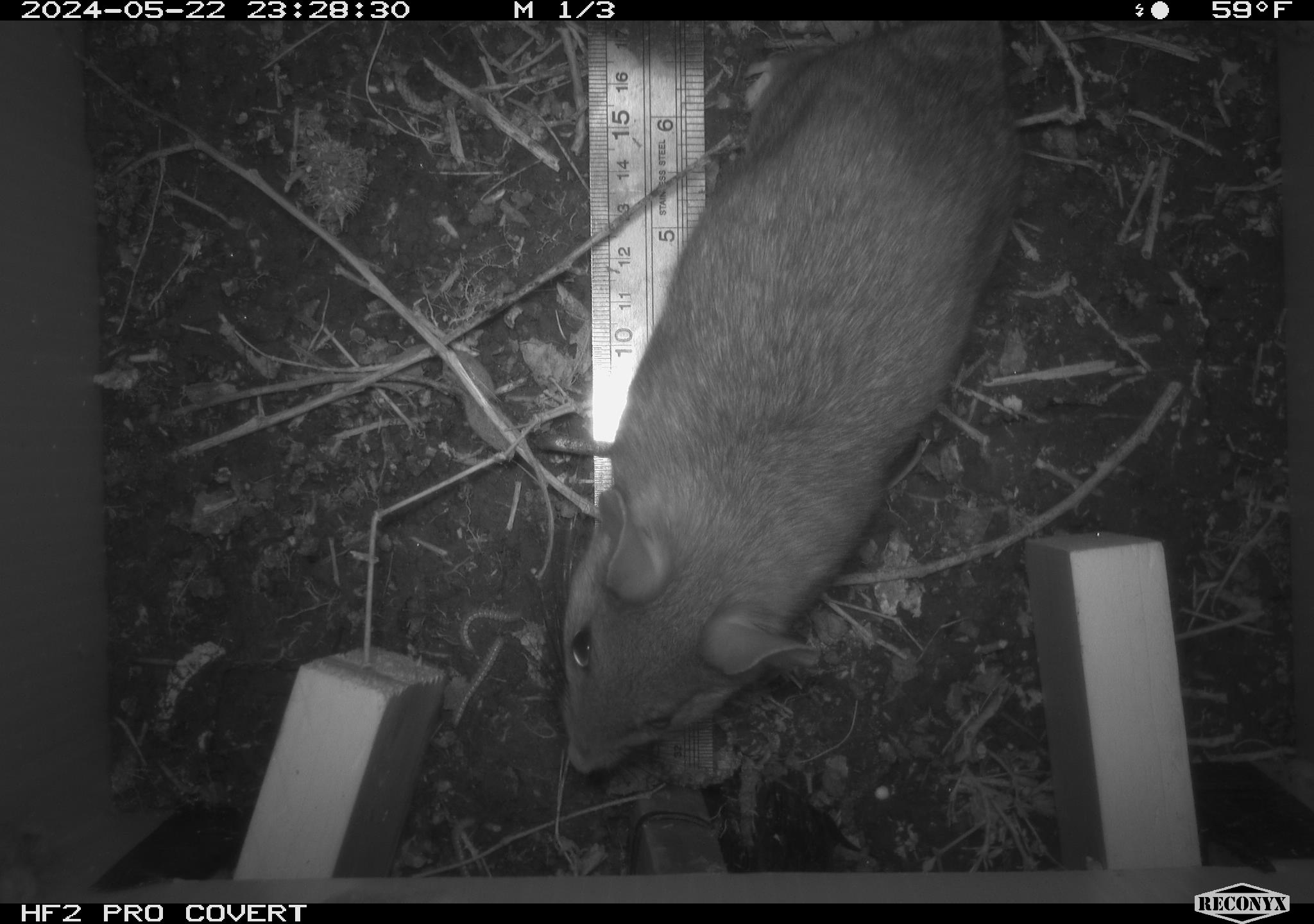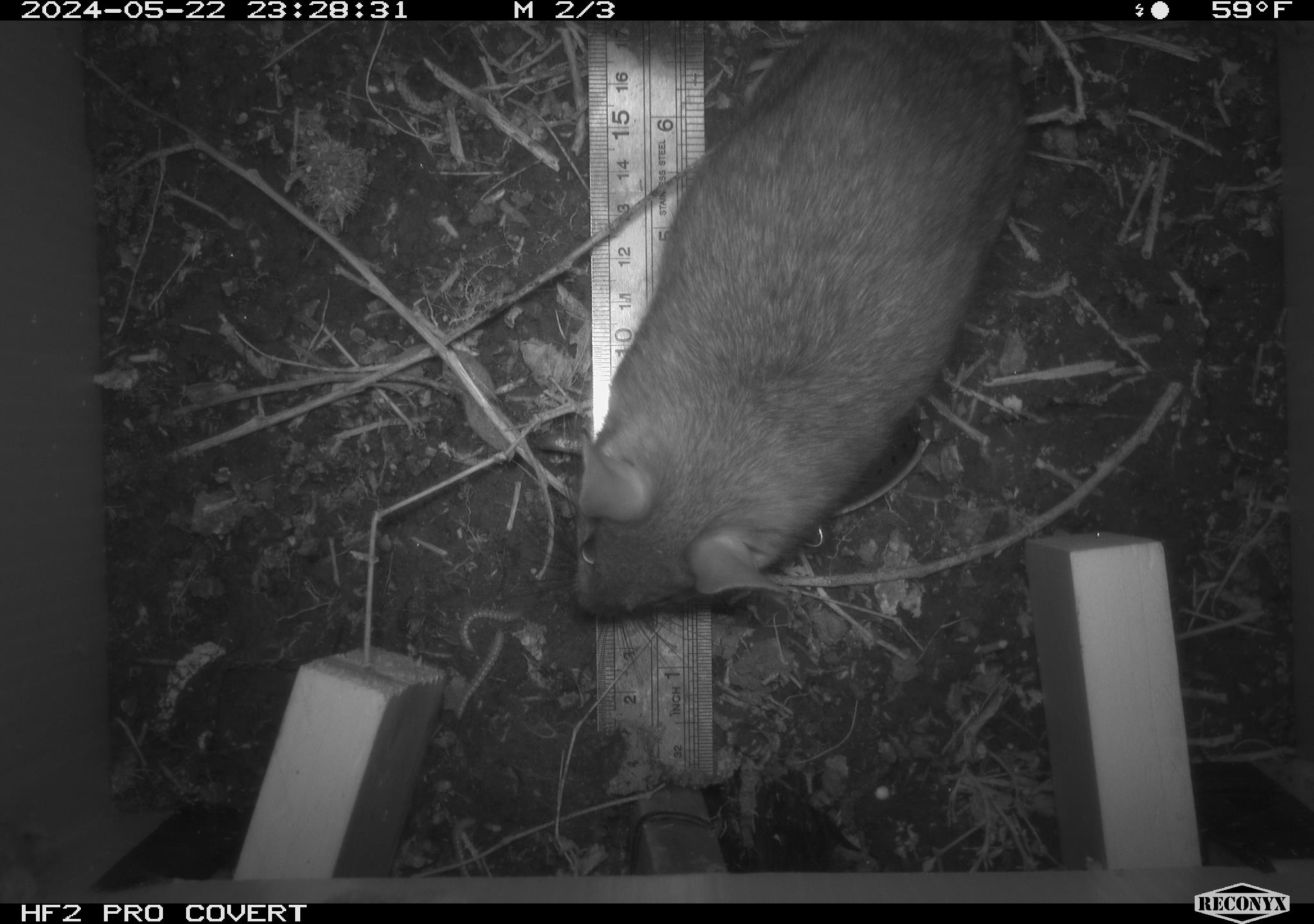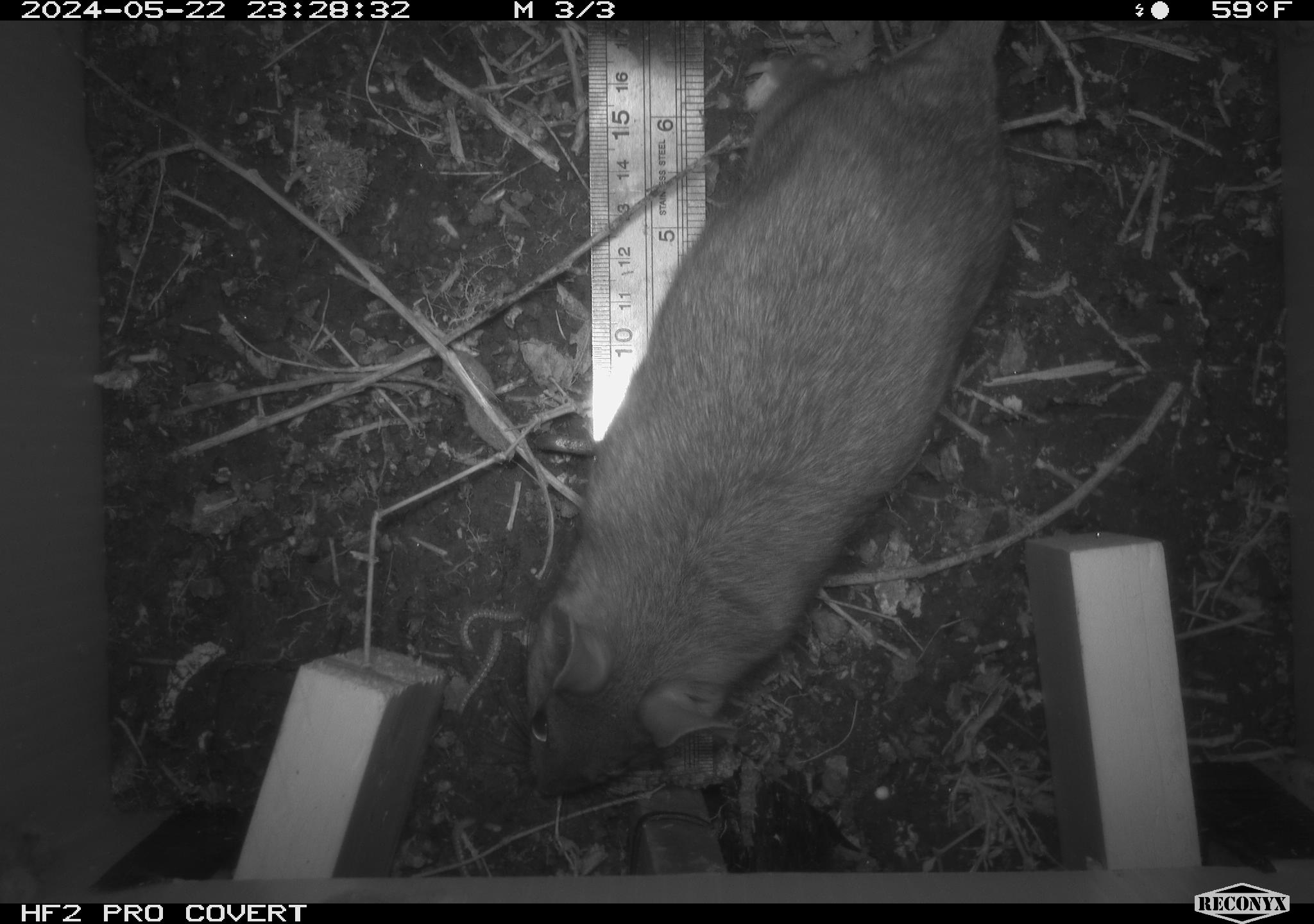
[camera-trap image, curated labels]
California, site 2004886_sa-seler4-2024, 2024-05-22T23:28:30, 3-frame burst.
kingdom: Animalia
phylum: Chordata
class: Mammalia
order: Rodentia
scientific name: Rodentia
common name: woodrat or rat or mouse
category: woodrat or rat or mouse species